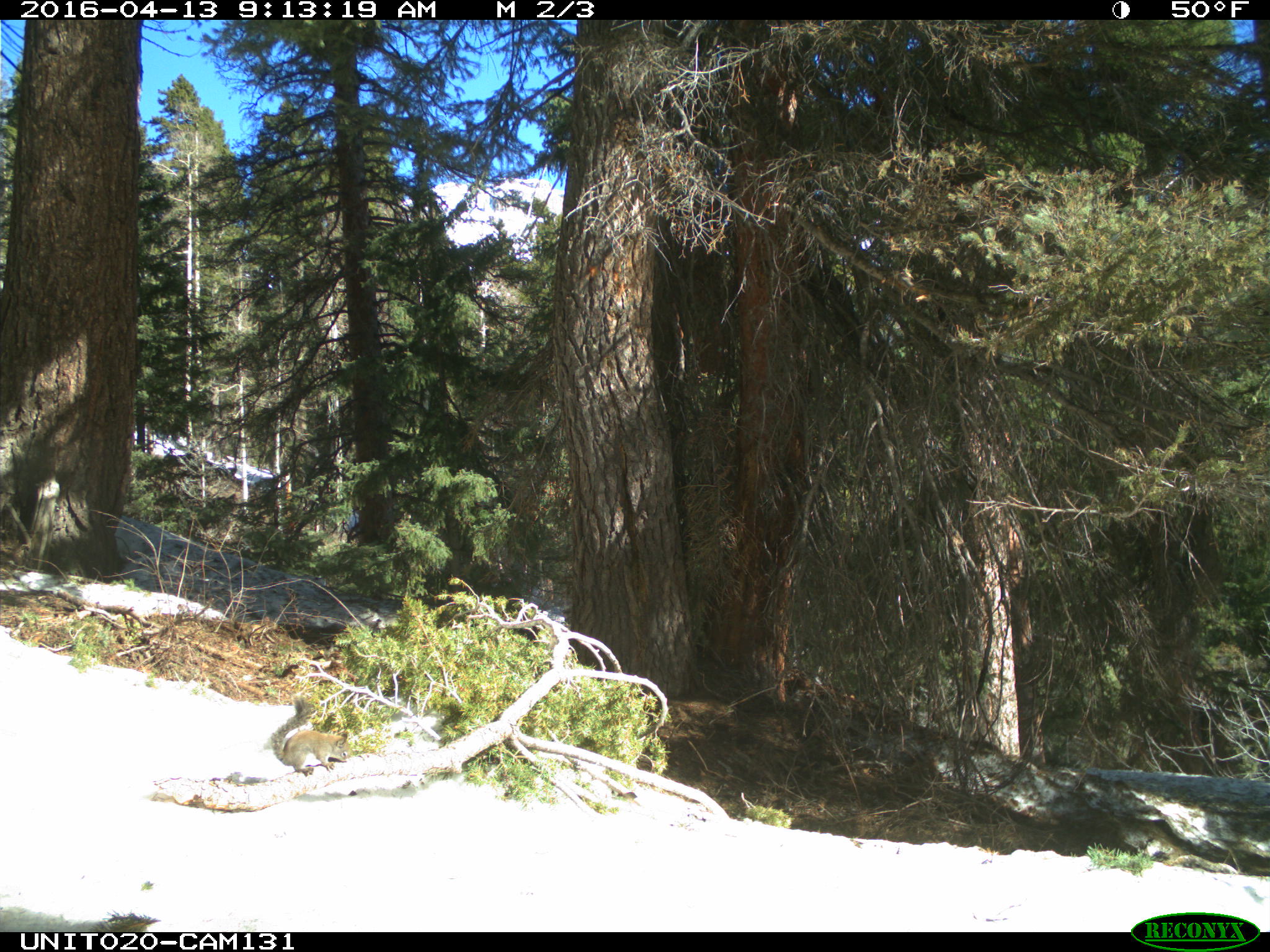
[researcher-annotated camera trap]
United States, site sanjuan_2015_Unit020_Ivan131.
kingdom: Animalia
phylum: Chordata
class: Mammalia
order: Rodentia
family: Sciuridae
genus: Tamiasciurus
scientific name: Tamiasciurus hudsonicus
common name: american red squirrel